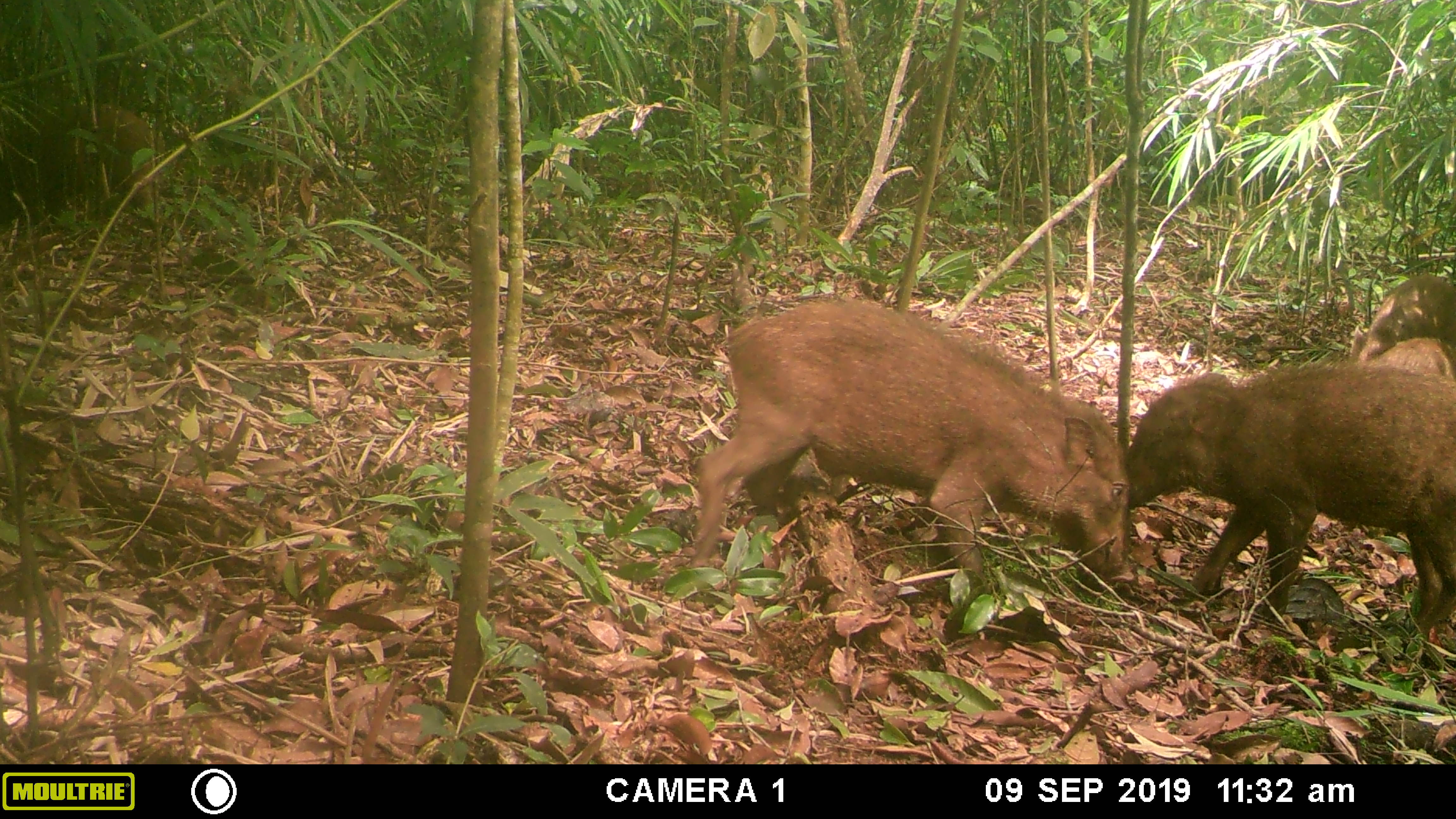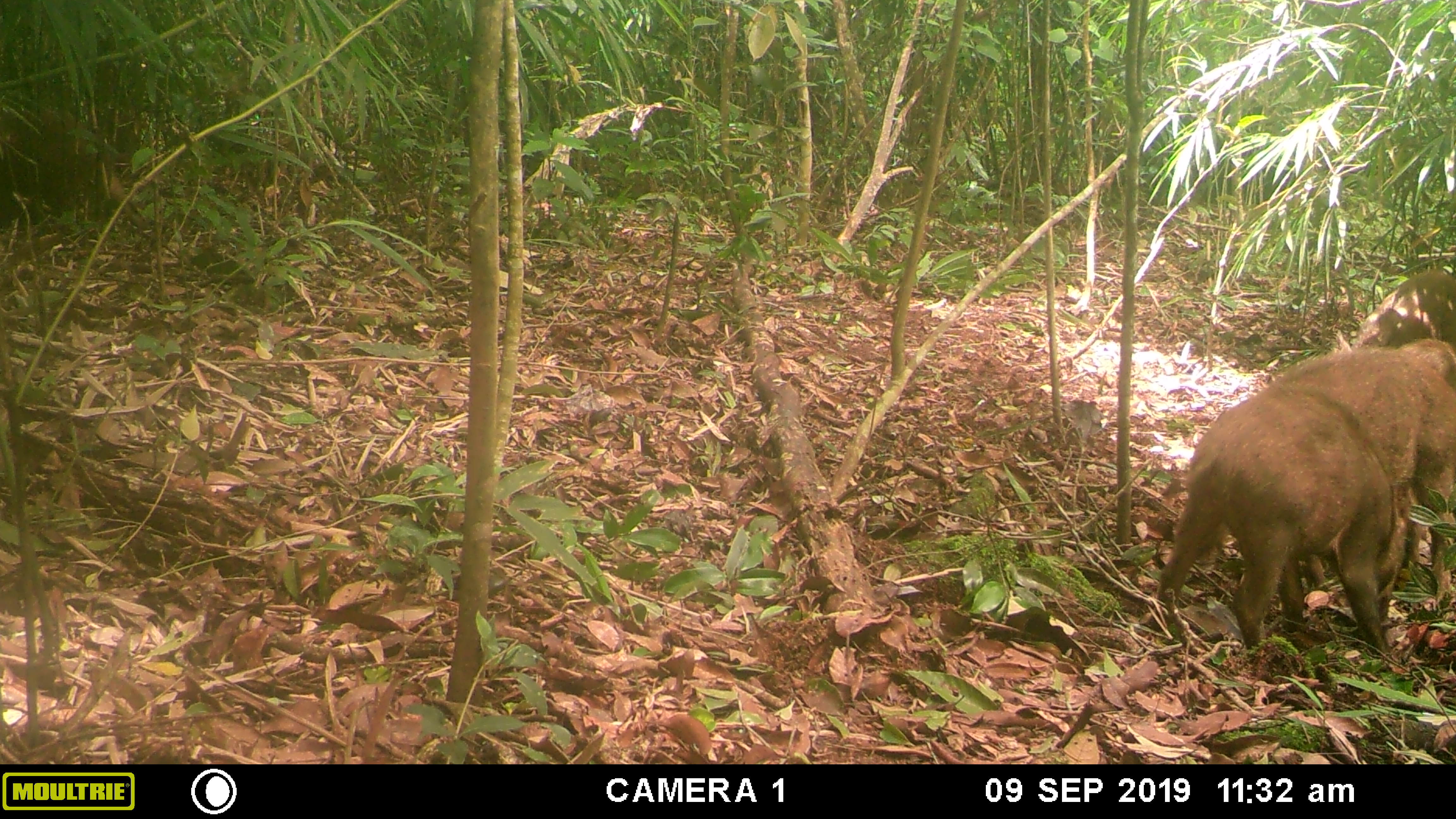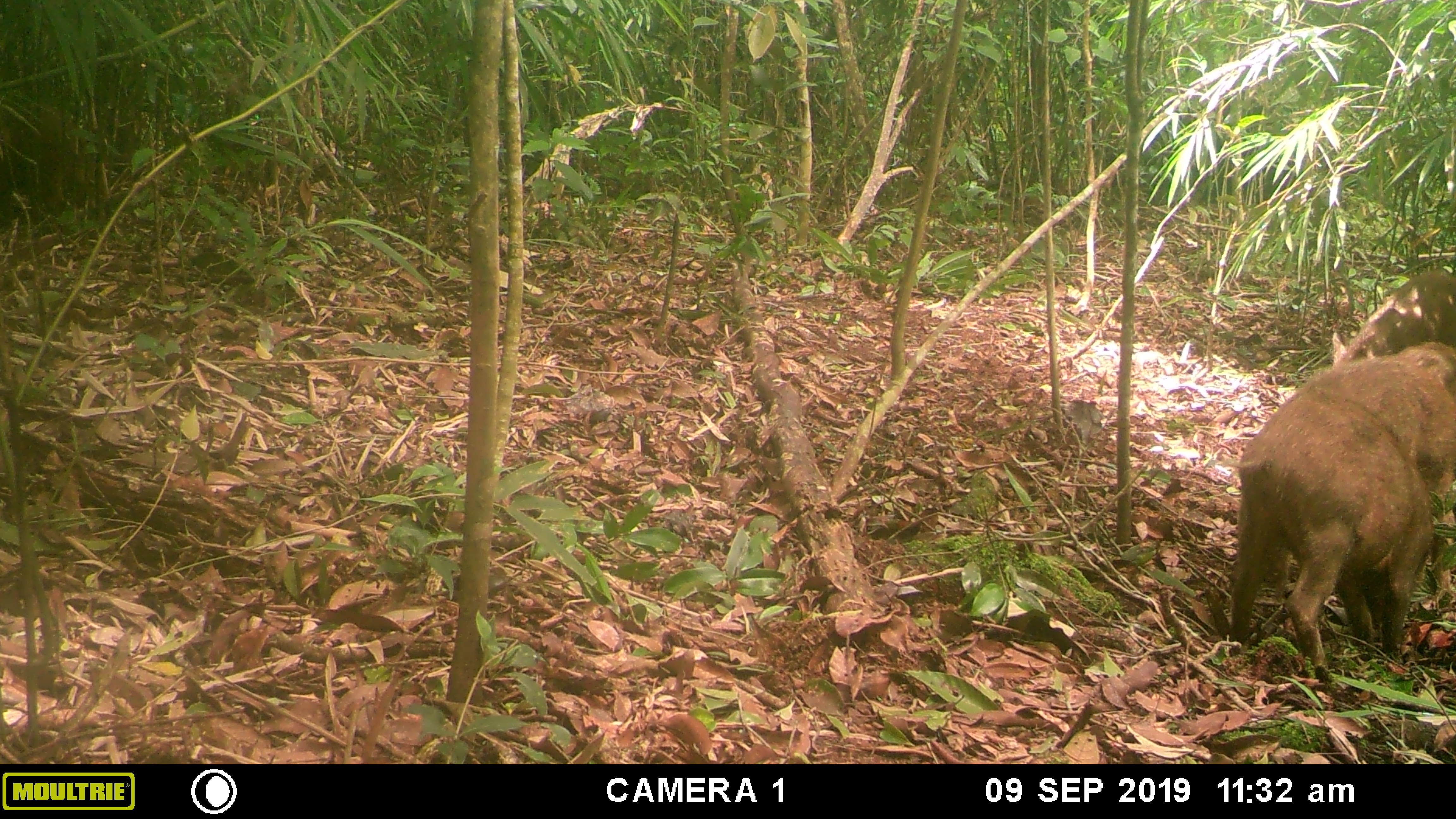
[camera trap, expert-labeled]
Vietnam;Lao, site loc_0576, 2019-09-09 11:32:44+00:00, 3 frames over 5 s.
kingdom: Animalia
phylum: Chordata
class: Mammalia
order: Artiodactyla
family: Suidae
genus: Sus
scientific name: Sus scrofa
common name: eurasian wild pig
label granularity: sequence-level